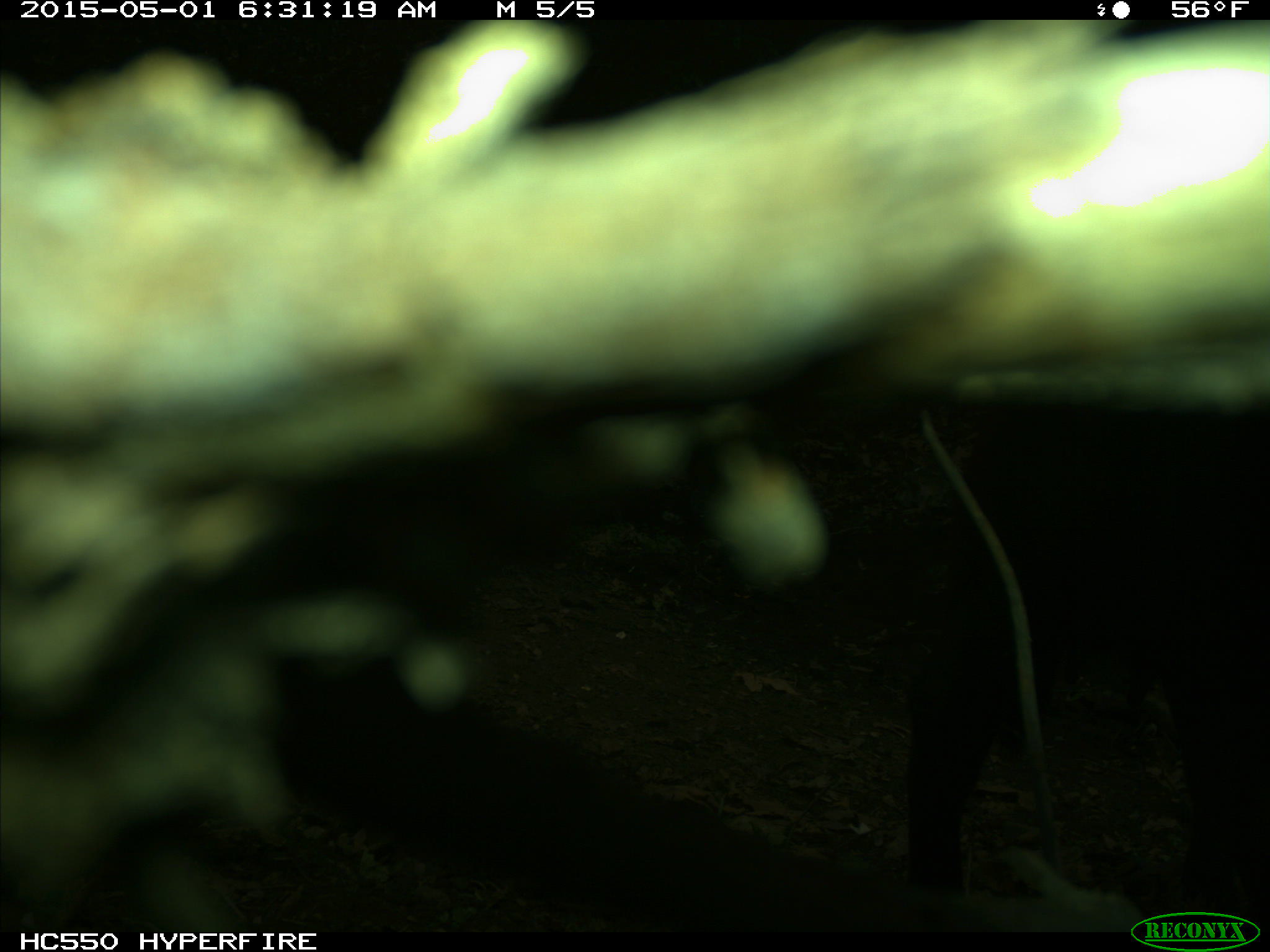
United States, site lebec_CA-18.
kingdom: Animalia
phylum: Chordata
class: Mammalia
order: Artiodactyla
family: Bovidae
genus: Bos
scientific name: Bos taurus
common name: domestic cow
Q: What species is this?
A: Bos taurus (domestic cow).